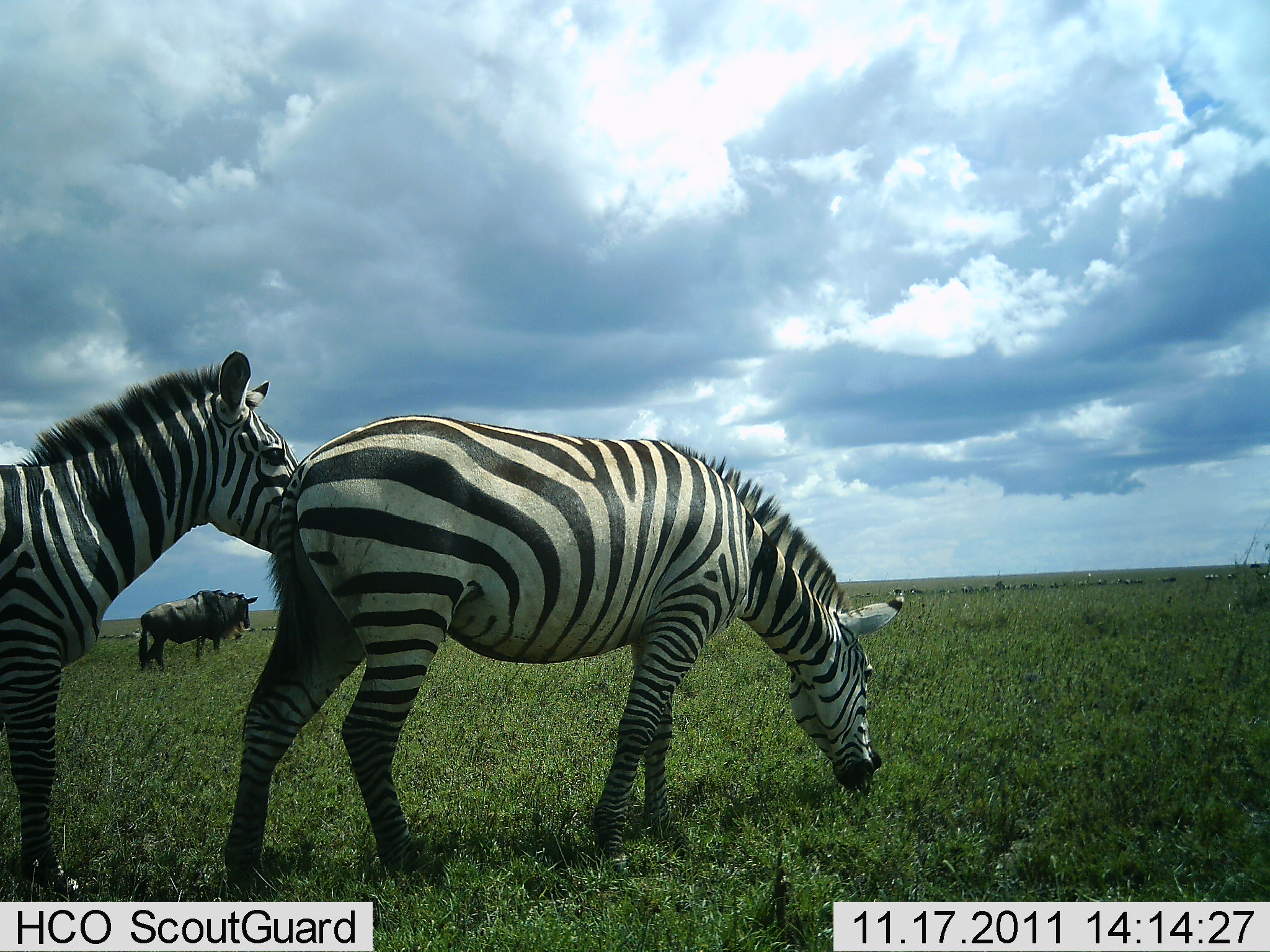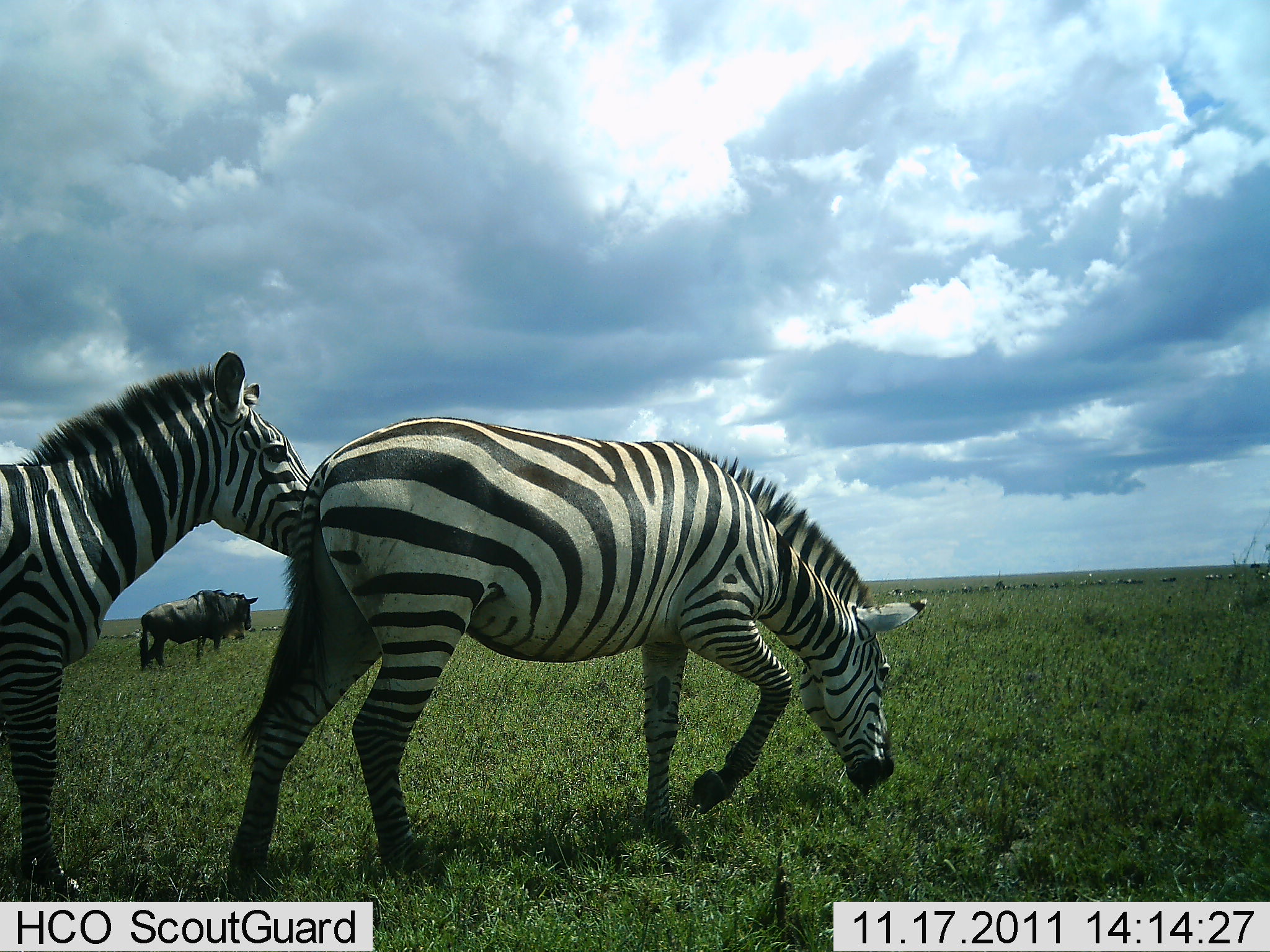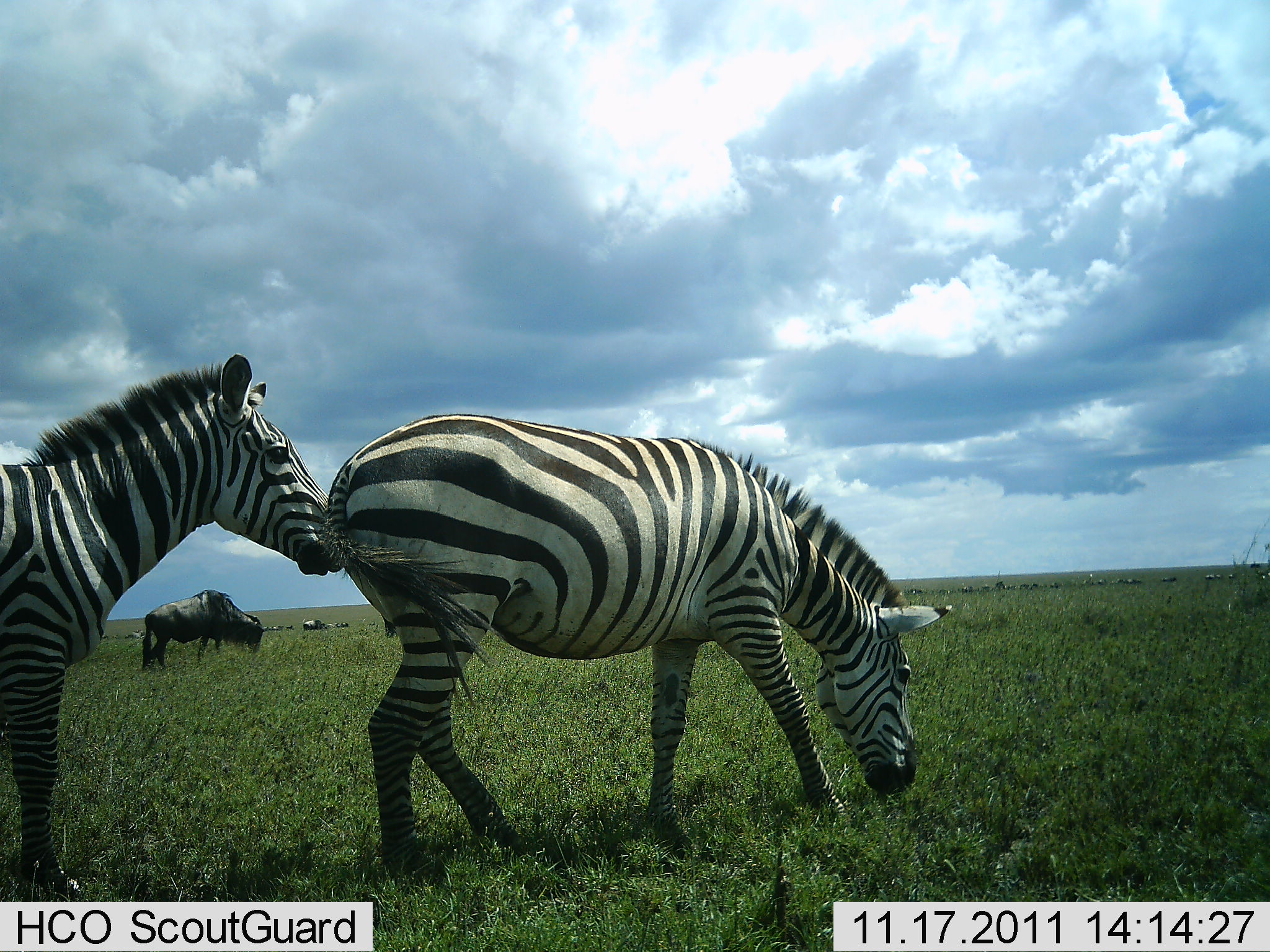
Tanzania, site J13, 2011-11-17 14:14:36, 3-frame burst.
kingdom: Animalia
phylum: Chordata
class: Mammalia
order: Artiodactyla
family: Bovidae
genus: Connochaetes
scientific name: Connochaetes taurinus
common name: blue wildebeest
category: wildebeest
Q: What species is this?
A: Wildebeest (blue wildebeest) (Connochaetes taurinus).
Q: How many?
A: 1.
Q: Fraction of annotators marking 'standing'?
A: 46%.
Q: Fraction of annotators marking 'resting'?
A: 0%.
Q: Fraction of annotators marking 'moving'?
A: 0%.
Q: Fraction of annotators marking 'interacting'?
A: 0%.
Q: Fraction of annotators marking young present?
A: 0%.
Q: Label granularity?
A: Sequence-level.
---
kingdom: Animalia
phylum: Chordata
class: Mammalia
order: Perissodactyla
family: Equidae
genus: Equus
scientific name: Equus quagga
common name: plains zebra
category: zebra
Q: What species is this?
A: Zebra (plains zebra) (Equus quagga).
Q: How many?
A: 2.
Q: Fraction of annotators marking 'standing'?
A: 62%.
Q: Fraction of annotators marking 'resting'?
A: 0%.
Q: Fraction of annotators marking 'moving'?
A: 12%.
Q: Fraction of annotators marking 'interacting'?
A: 25%.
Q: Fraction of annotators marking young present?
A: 0%.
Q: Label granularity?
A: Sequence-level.